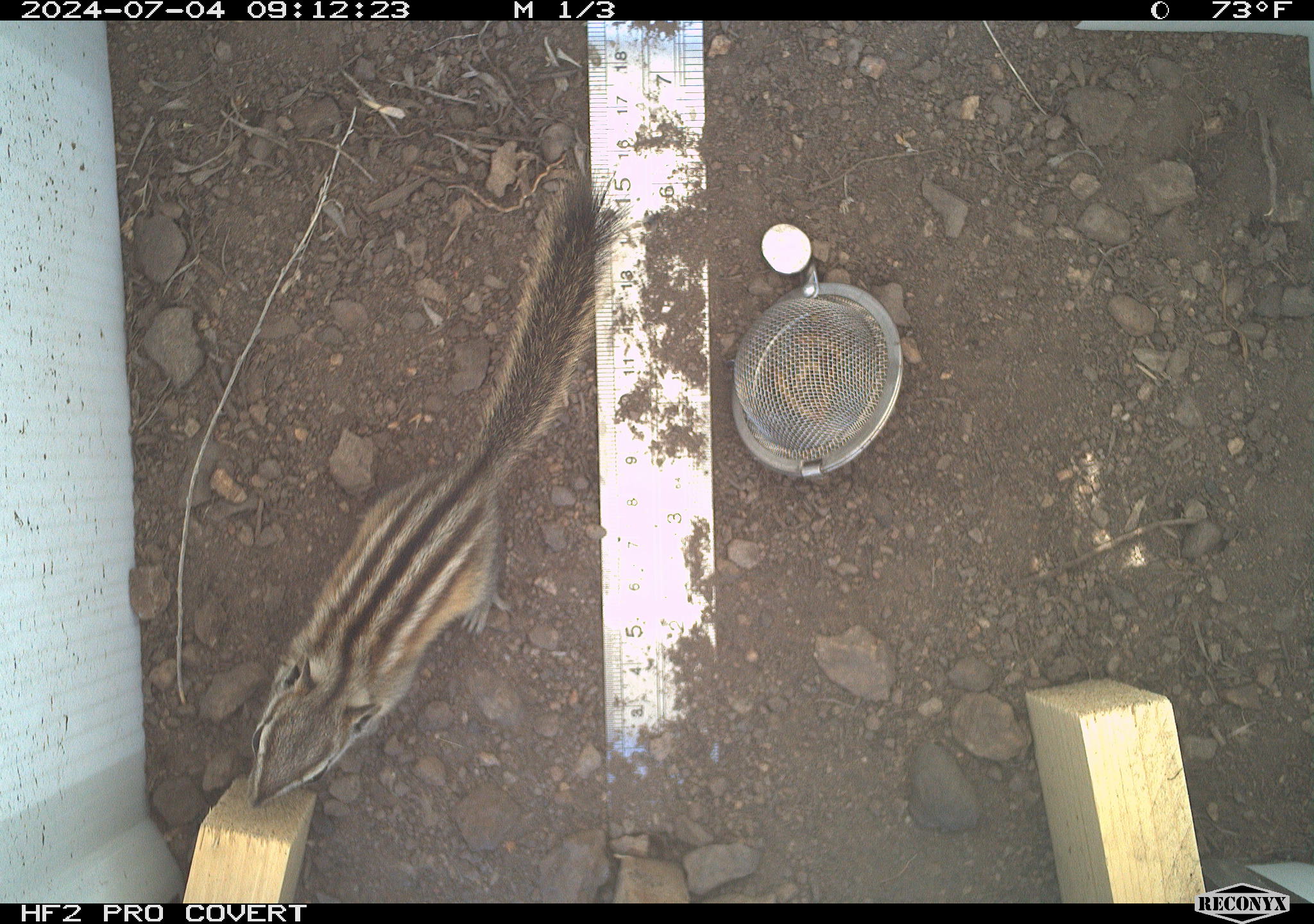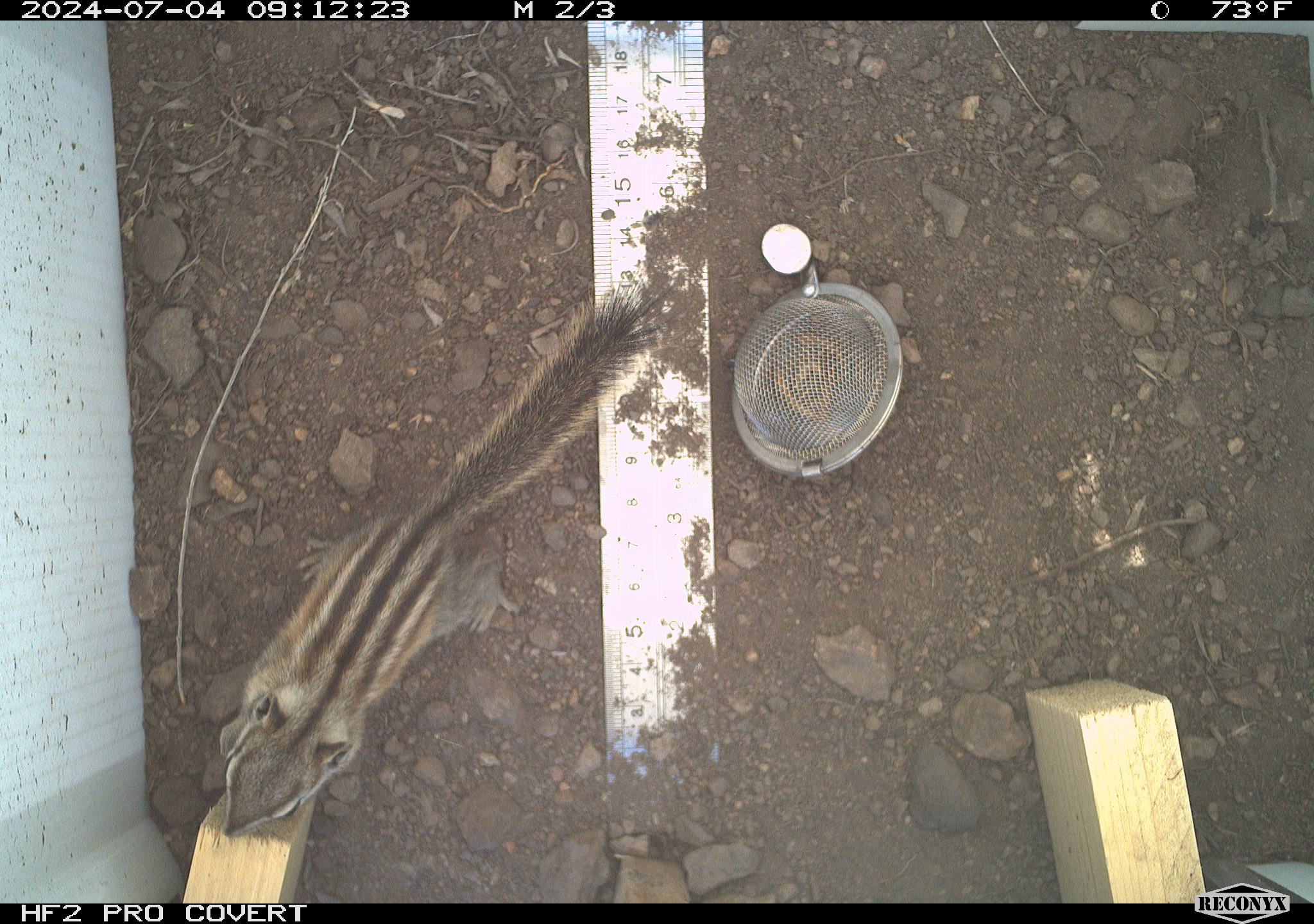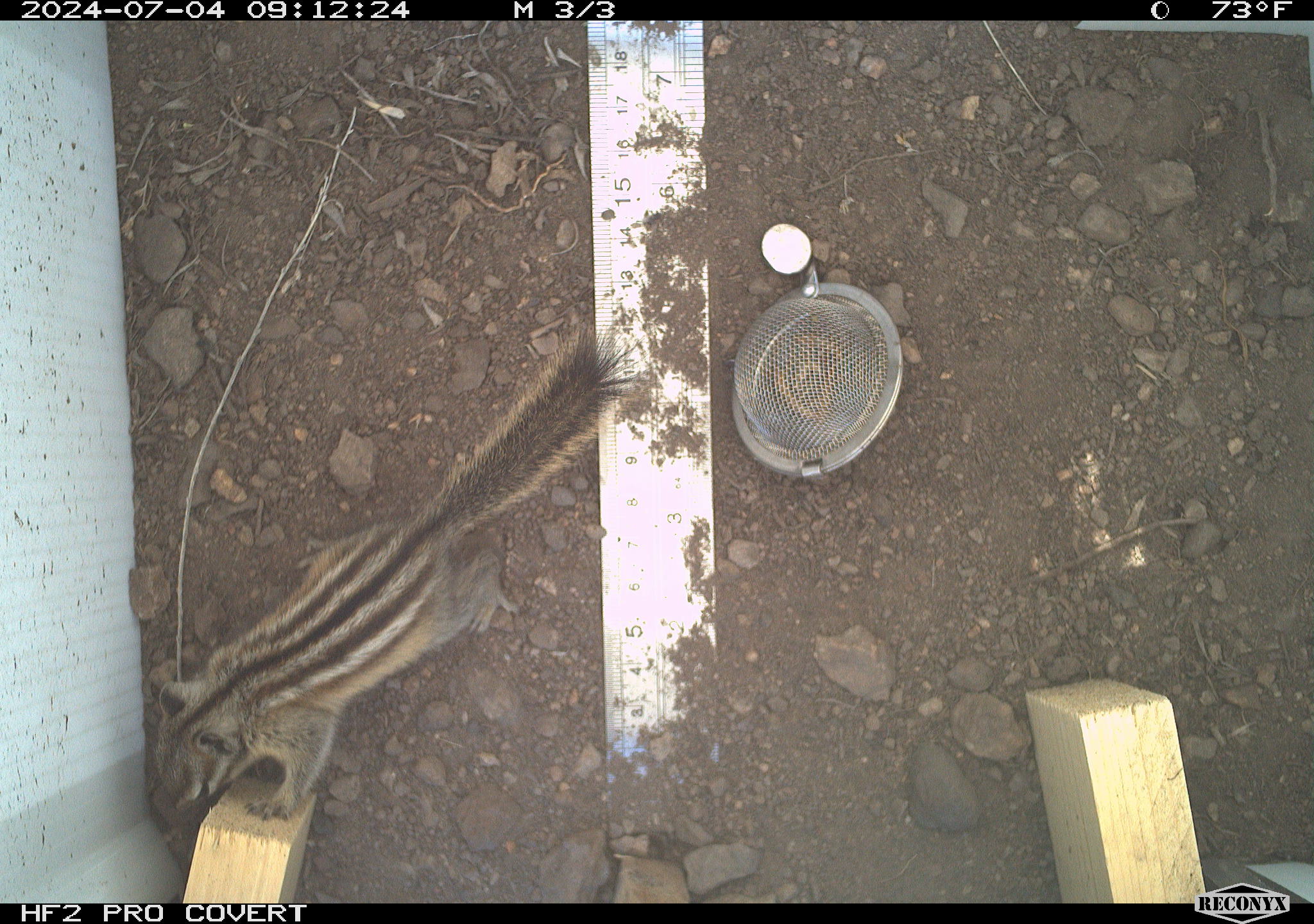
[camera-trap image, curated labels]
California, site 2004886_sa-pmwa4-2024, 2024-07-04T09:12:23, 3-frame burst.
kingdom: Animalia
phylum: Chordata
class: Mammalia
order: Rodentia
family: Sciuridae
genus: Neotamias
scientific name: Neotamias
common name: western chipmunks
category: neotamias species